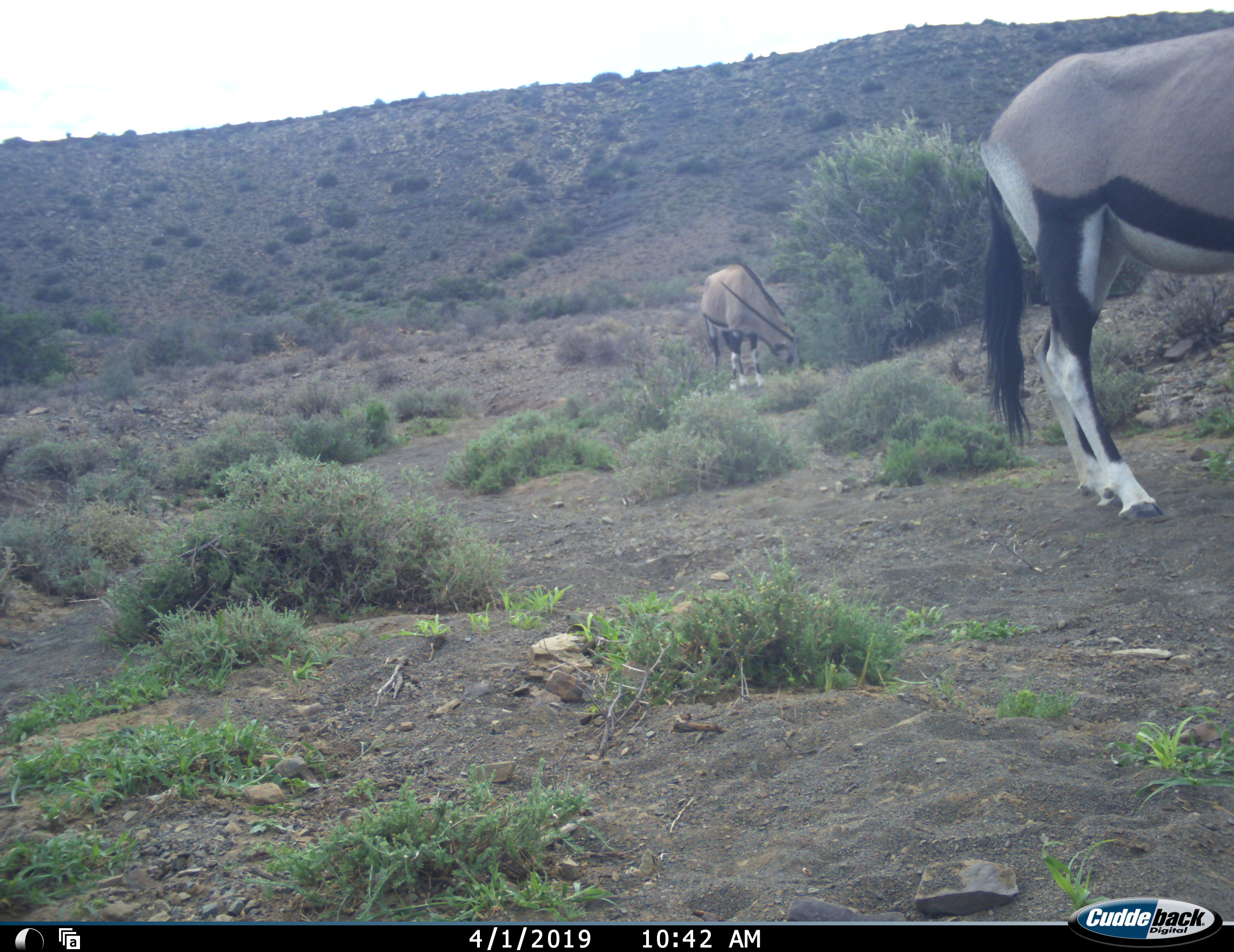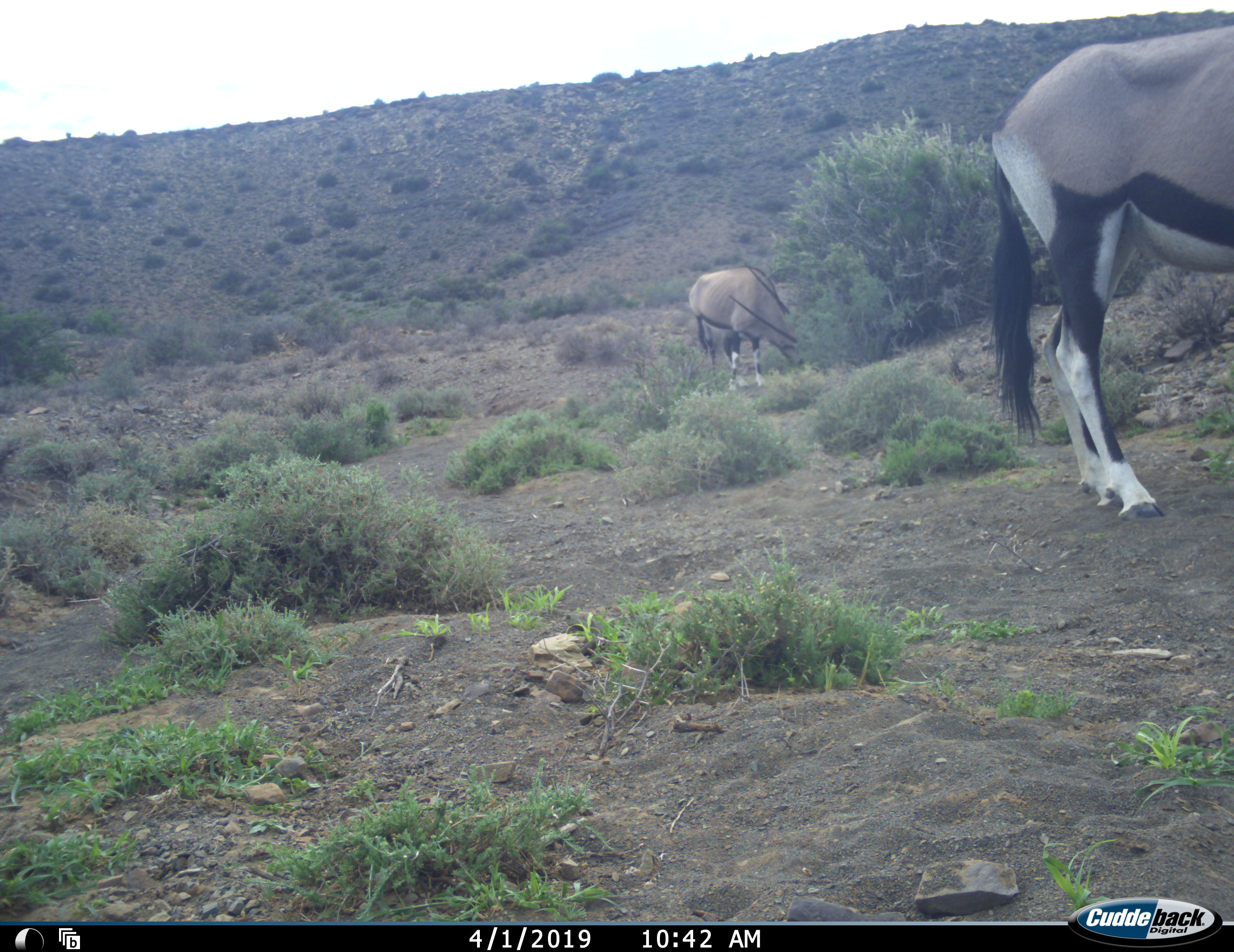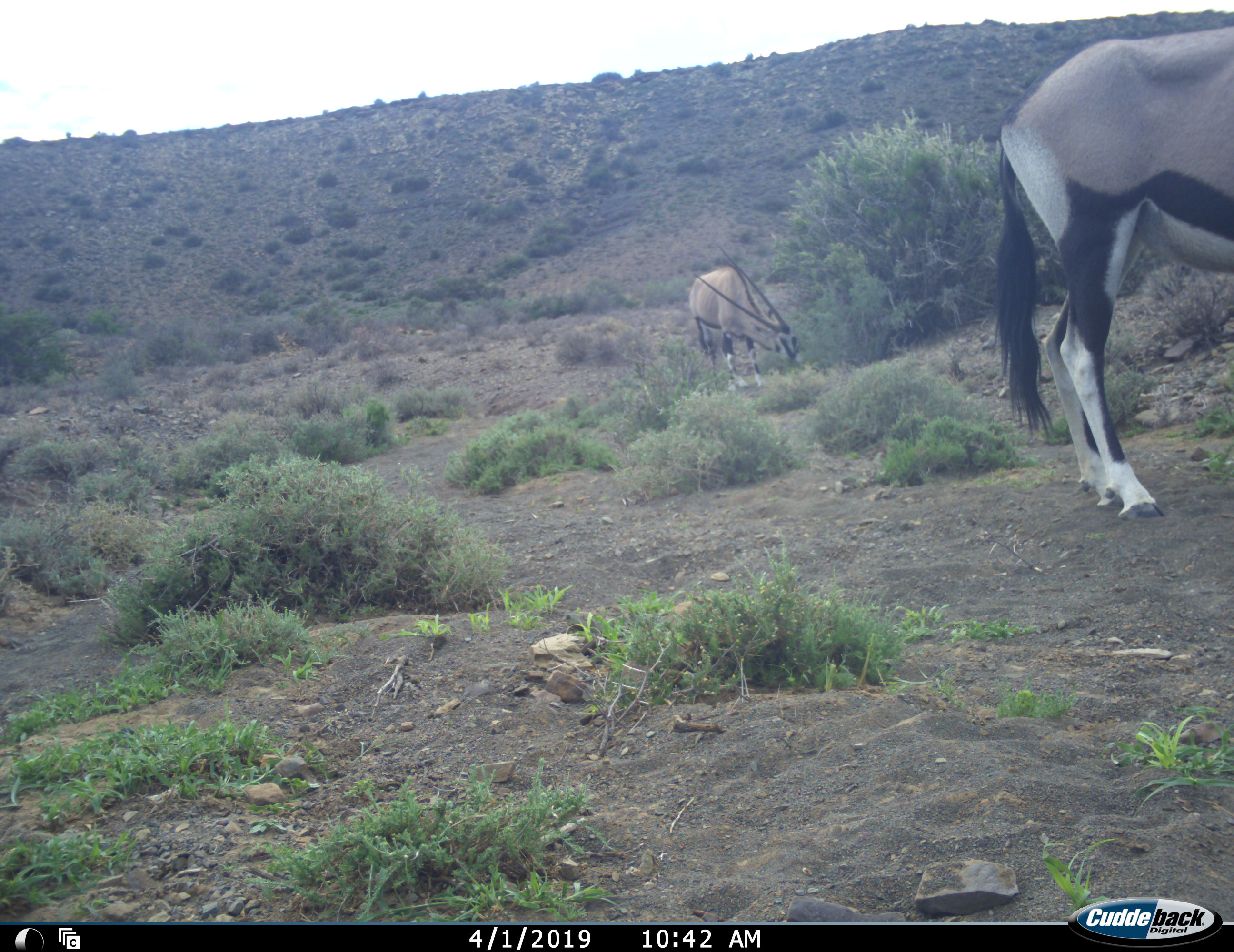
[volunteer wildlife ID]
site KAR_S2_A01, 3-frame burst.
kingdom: Animalia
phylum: Chordata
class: Mammalia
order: Artiodactyla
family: Bovidae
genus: Oryx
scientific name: Oryx gazella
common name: gemsbok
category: oryx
Oryx (gemsbok) (Oryx gazella), count 2. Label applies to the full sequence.